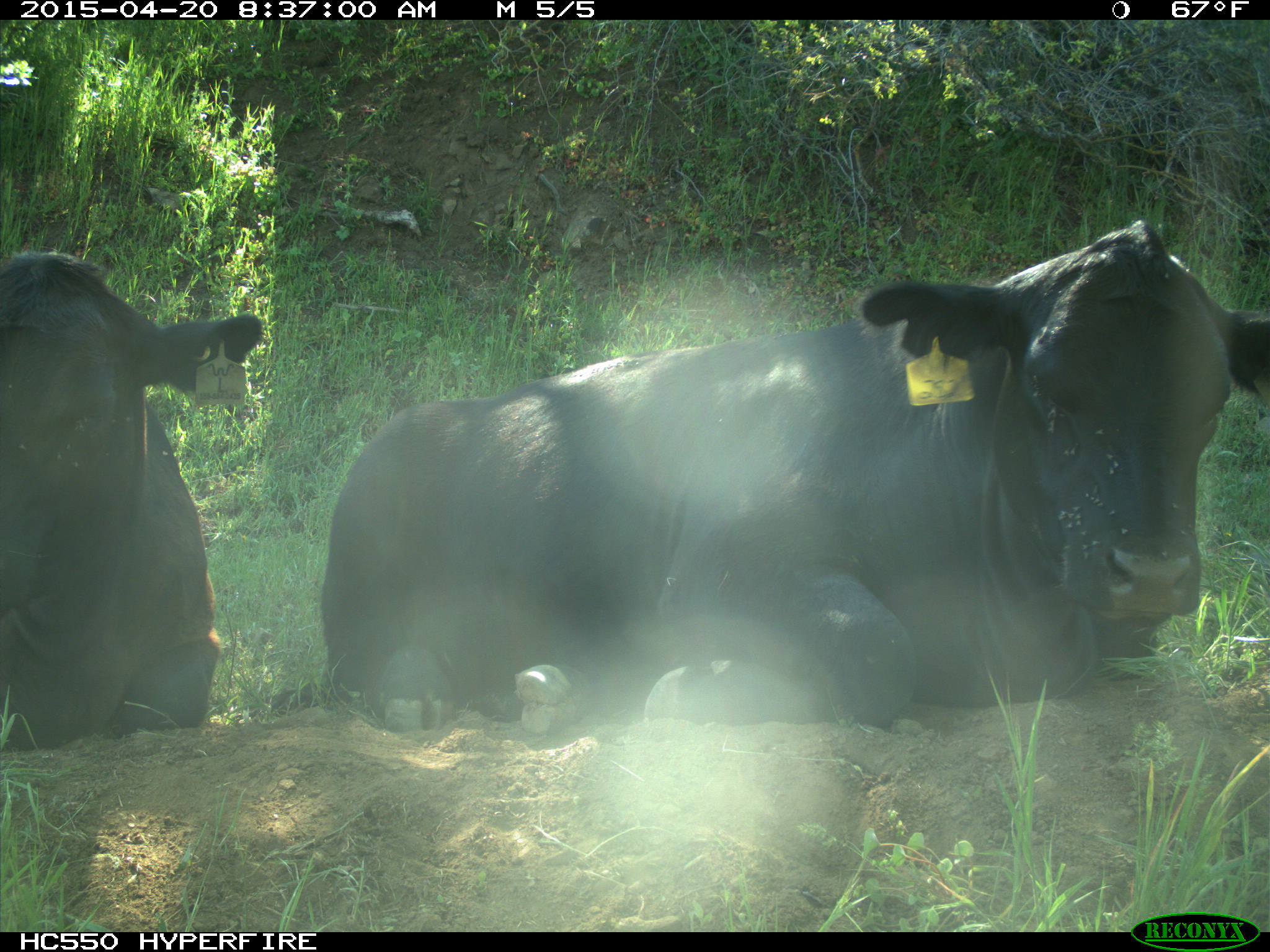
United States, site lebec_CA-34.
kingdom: Animalia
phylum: Chordata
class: Mammalia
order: Artiodactyla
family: Bovidae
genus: Bos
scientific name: Bos taurus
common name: domestic cow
Bos taurus (domestic cow).